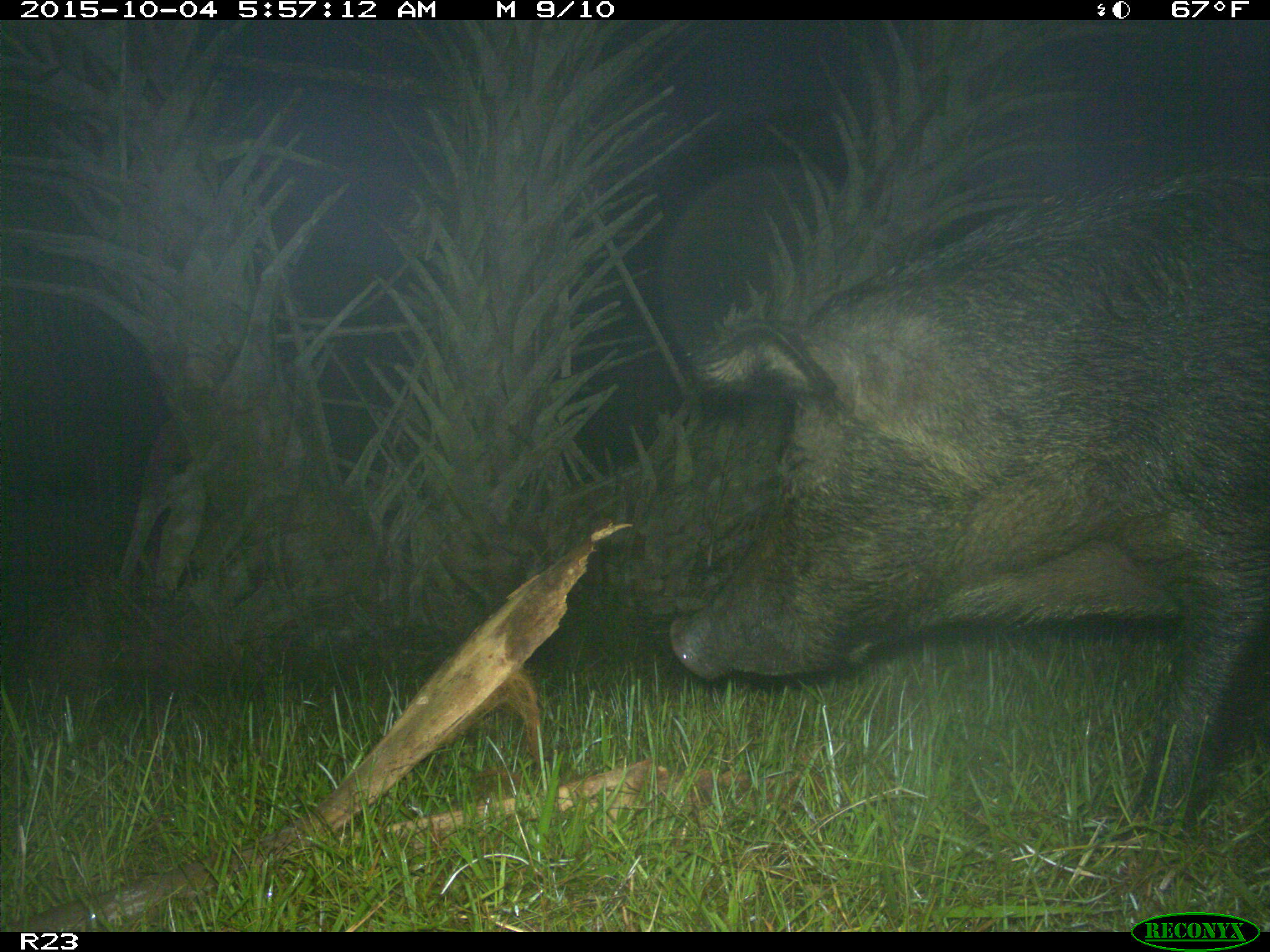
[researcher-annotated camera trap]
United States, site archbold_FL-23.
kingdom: Animalia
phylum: Chordata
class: Mammalia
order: Artiodactyla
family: Suidae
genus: Sus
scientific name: Sus scrofa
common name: wild boar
Sus scrofa (wild boar).